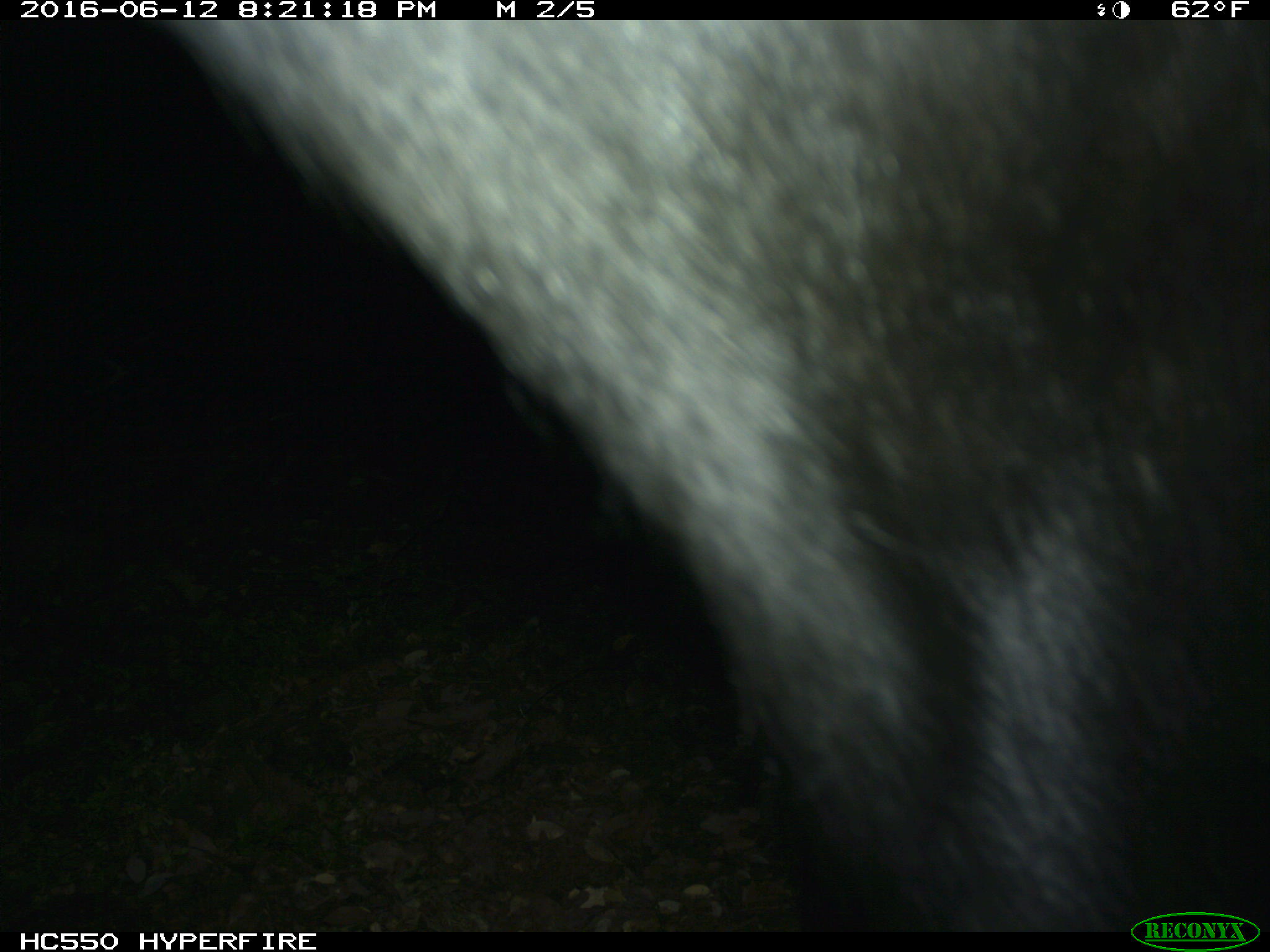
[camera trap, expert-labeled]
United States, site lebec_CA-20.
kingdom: Animalia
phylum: Chordata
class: Mammalia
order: Artiodactyla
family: Bovidae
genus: Bos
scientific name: Bos taurus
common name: domestic cow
Bos taurus (domestic cow).